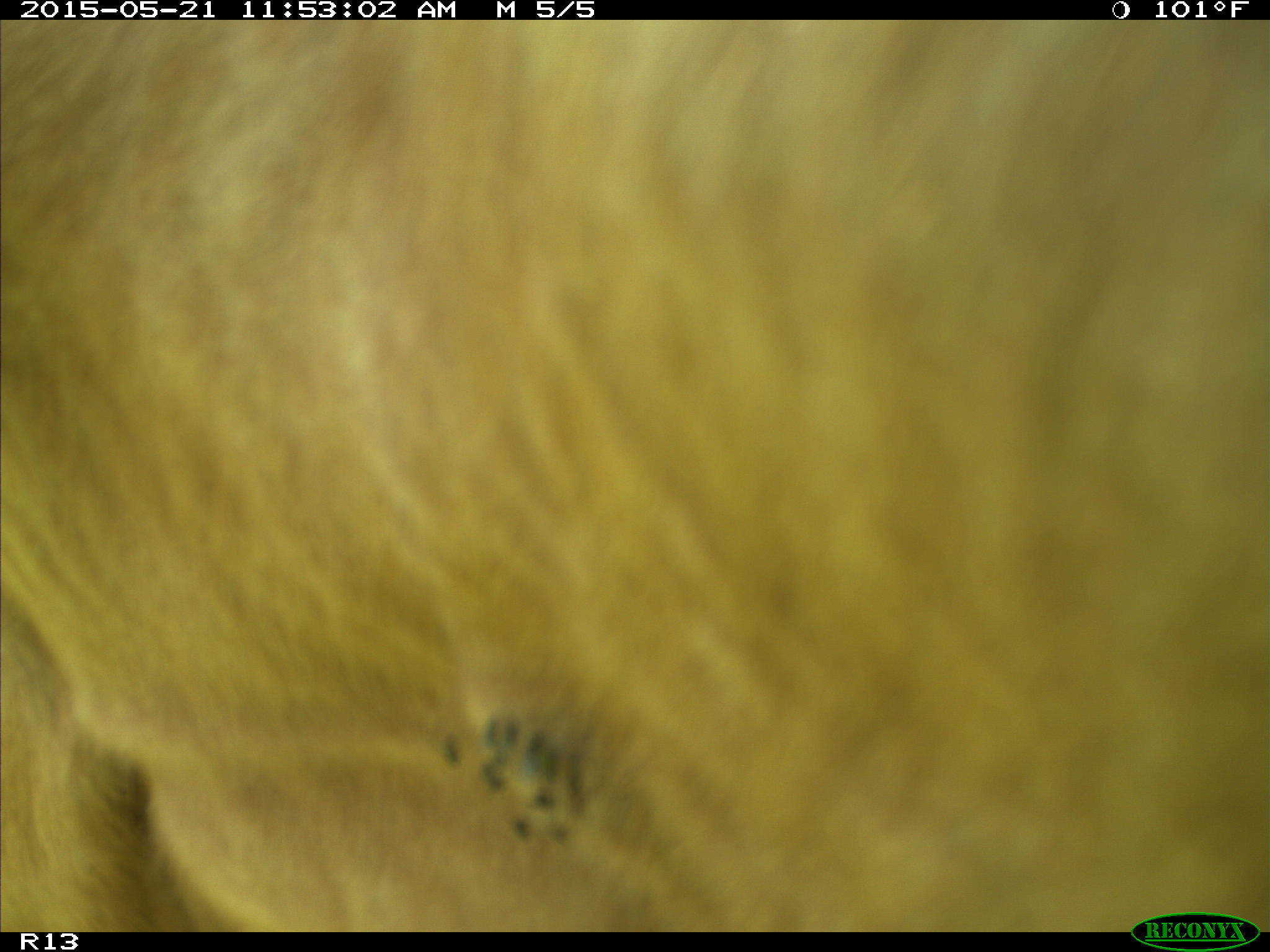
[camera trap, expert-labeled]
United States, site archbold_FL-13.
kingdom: Animalia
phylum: Chordata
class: Mammalia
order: Artiodactyla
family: Bovidae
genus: Bos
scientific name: Bos taurus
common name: domestic cow